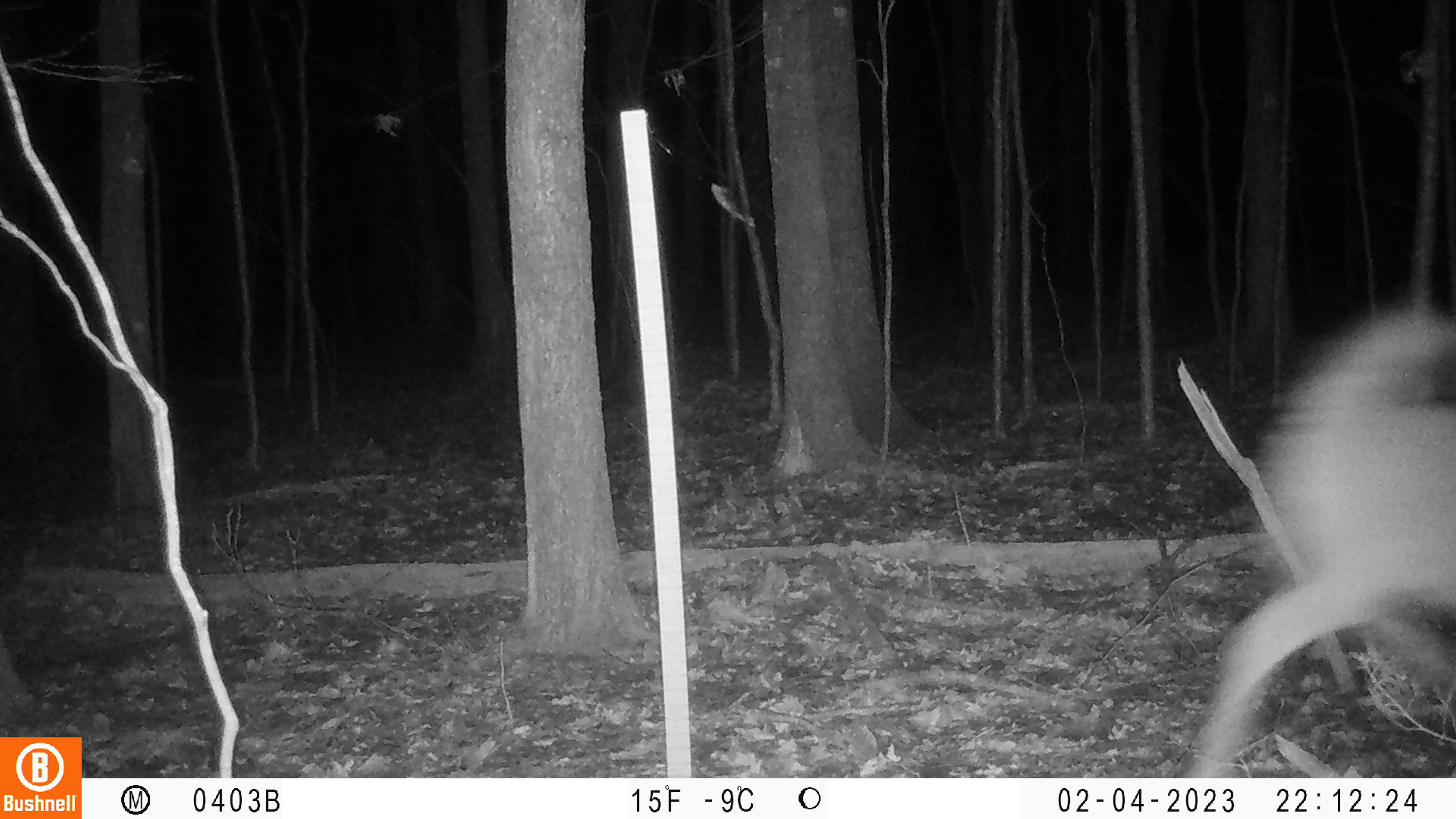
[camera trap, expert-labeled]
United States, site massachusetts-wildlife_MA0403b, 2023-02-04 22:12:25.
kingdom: Animalia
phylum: Chordata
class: Mammalia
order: Artiodactyla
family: Cervidae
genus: Odocoileus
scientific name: Odocoileus virginianus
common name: white-tailed deer